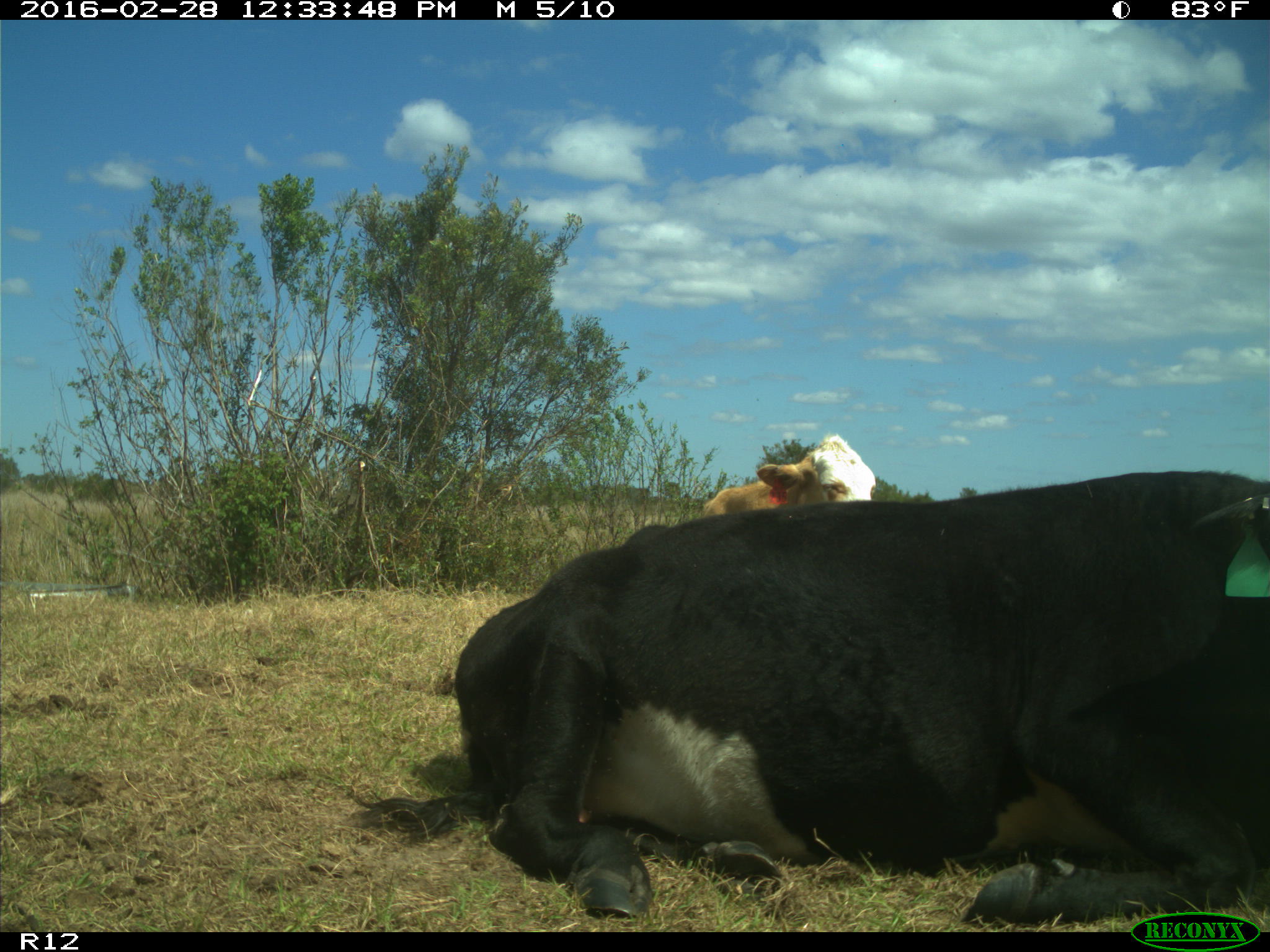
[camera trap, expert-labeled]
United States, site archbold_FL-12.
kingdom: Animalia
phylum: Chordata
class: Mammalia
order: Artiodactyla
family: Bovidae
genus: Bos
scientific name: Bos taurus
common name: domestic cow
Bos taurus (domestic cow).